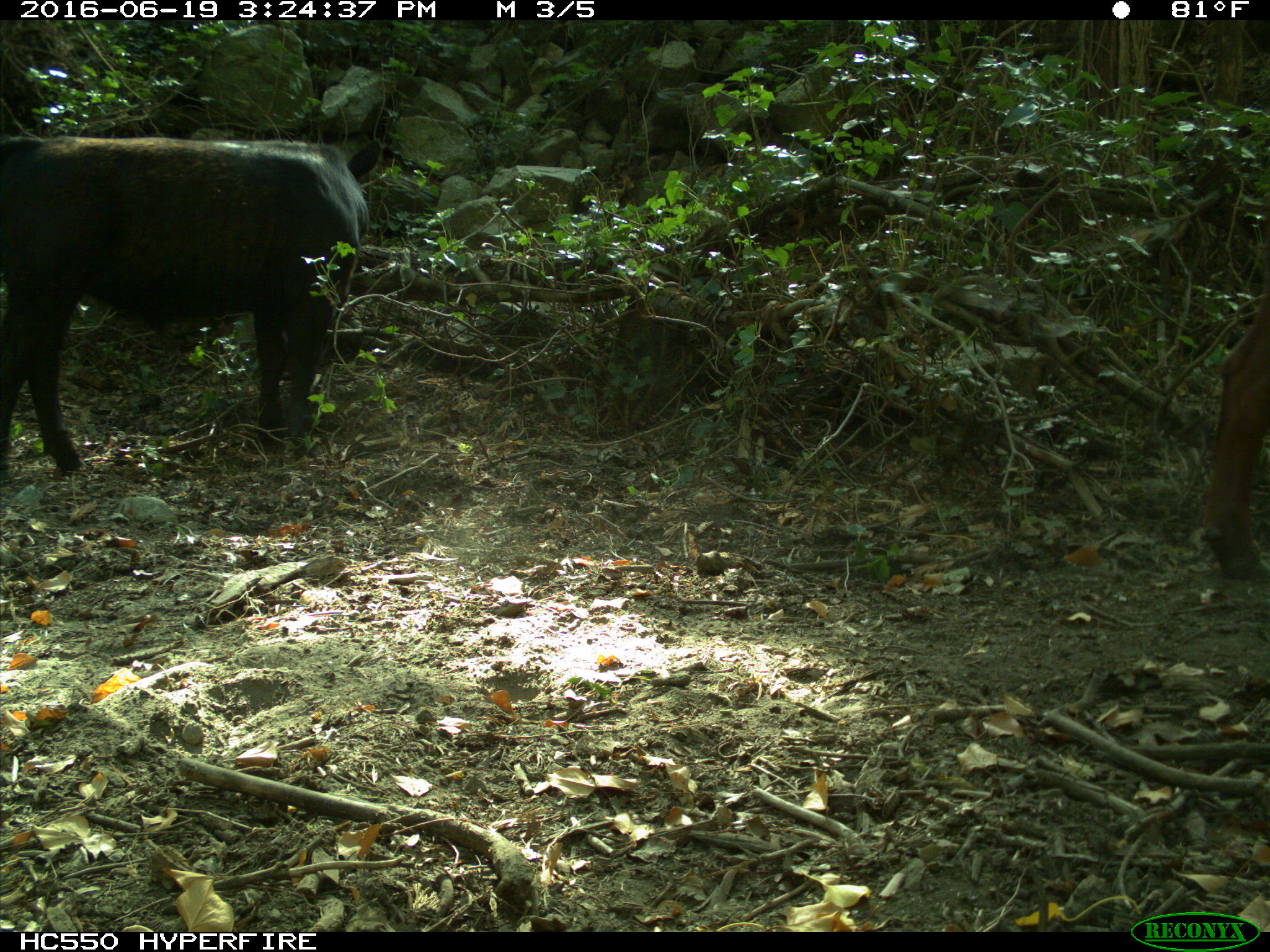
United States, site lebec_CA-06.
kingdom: Animalia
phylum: Chordata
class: Mammalia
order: Artiodactyla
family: Bovidae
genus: Bos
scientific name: Bos taurus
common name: domestic cow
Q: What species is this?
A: Bos taurus (domestic cow).